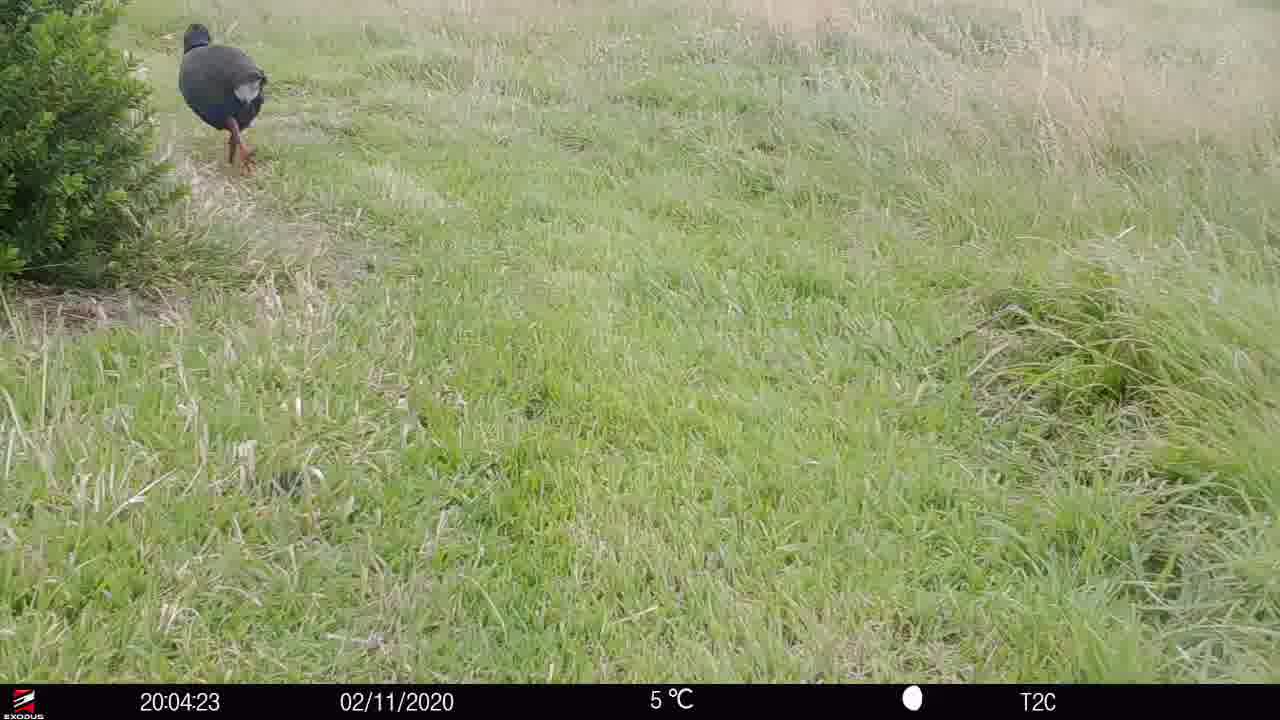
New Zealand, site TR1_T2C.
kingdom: Animalia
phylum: Chordata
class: Aves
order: Gruiformes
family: Rallidae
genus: Porphyrio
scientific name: Porphyrio mantelli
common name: takahe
Takahe (Porphyrio mantelli).